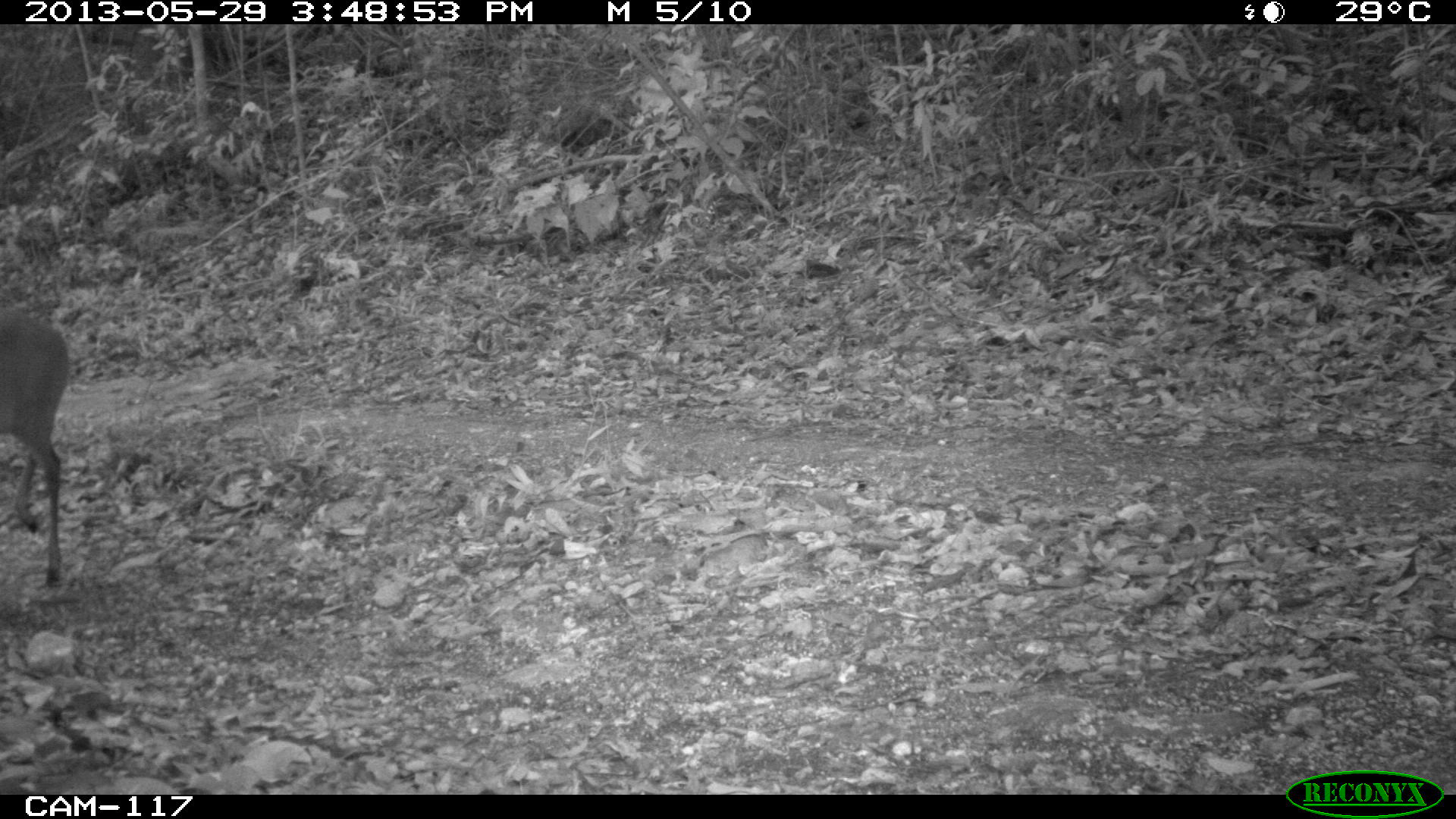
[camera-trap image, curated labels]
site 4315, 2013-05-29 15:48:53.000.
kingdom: Animalia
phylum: Chordata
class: Mammalia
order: Artiodactyla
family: Cervidae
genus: Mazama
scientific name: Mazama temama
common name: central american red brocket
Mazama temama (central american red brocket), count 1, sex male.